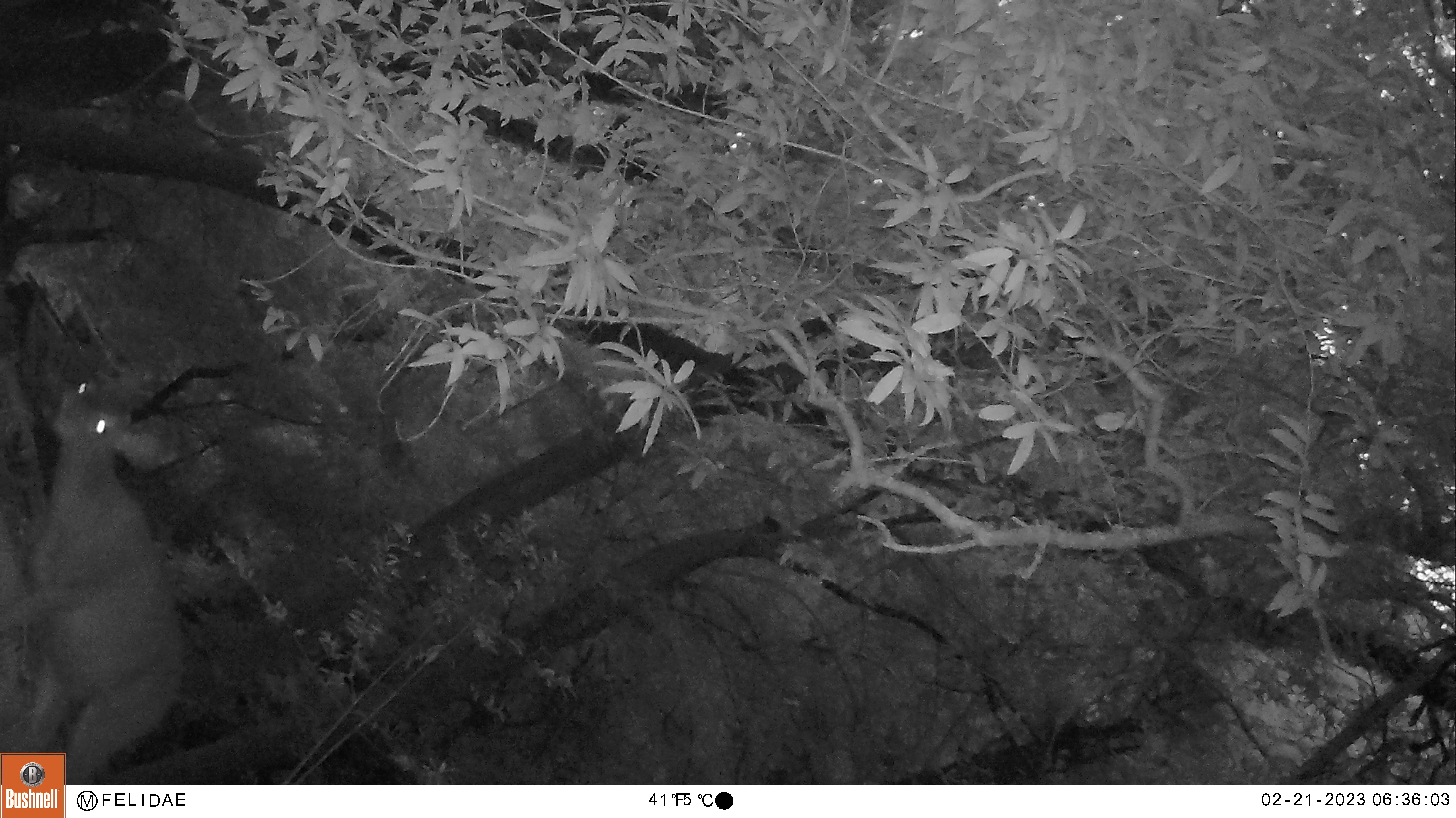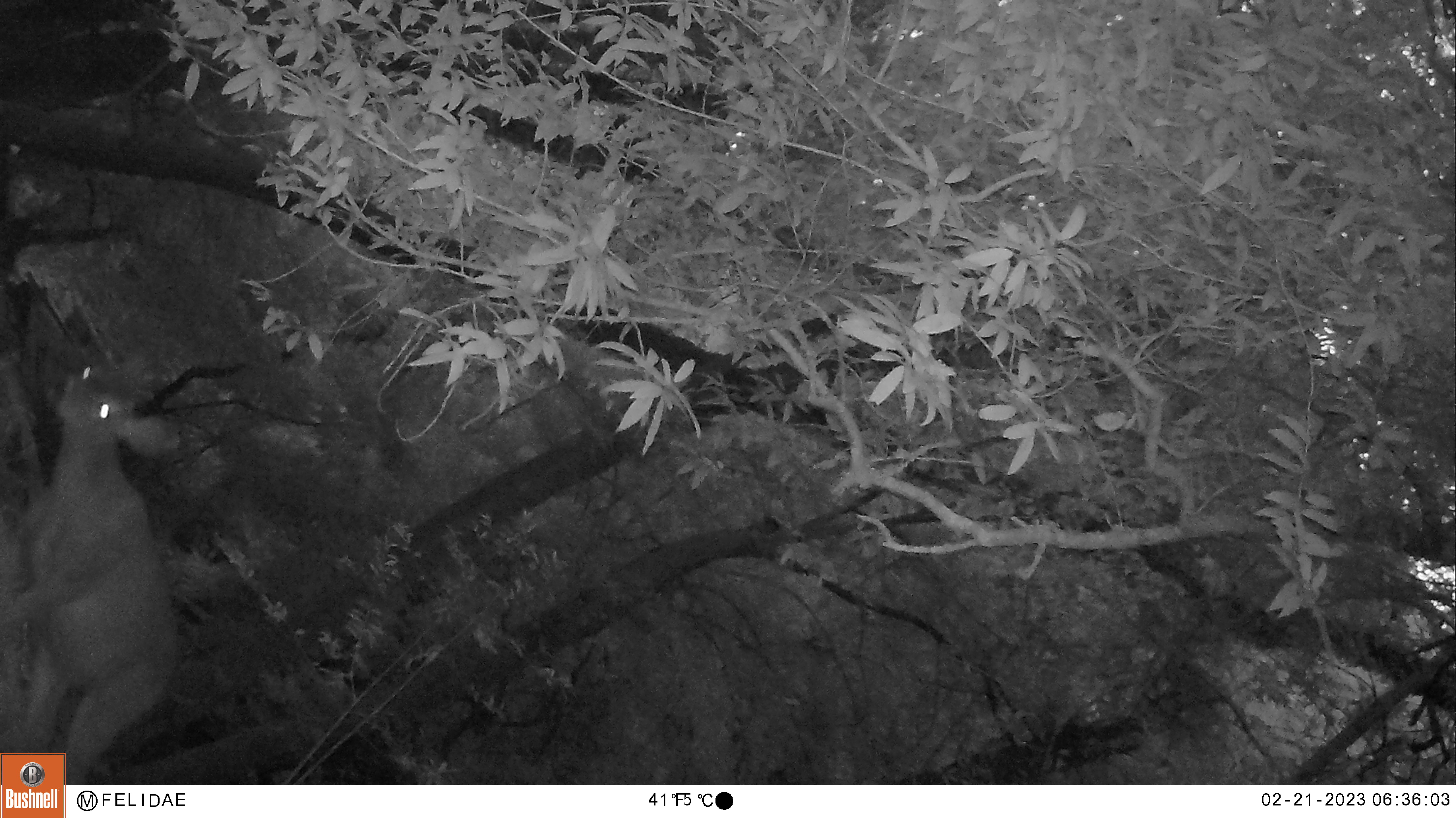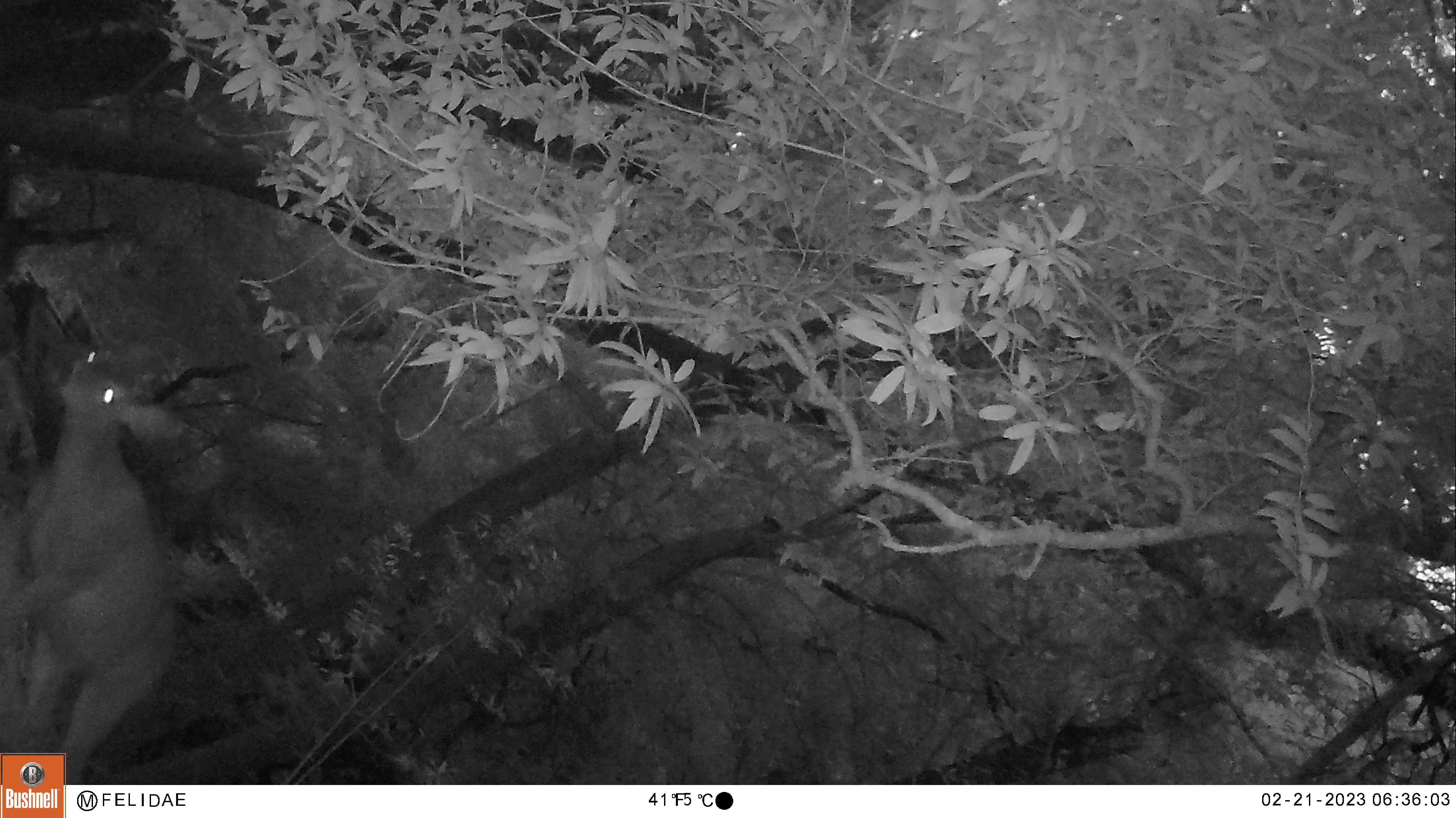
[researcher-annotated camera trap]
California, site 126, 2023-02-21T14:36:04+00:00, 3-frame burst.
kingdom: Animalia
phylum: Chordata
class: Mammalia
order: Artiodactyla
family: Cervidae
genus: Odocoileus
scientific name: Odocoileus hemionus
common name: mule deer